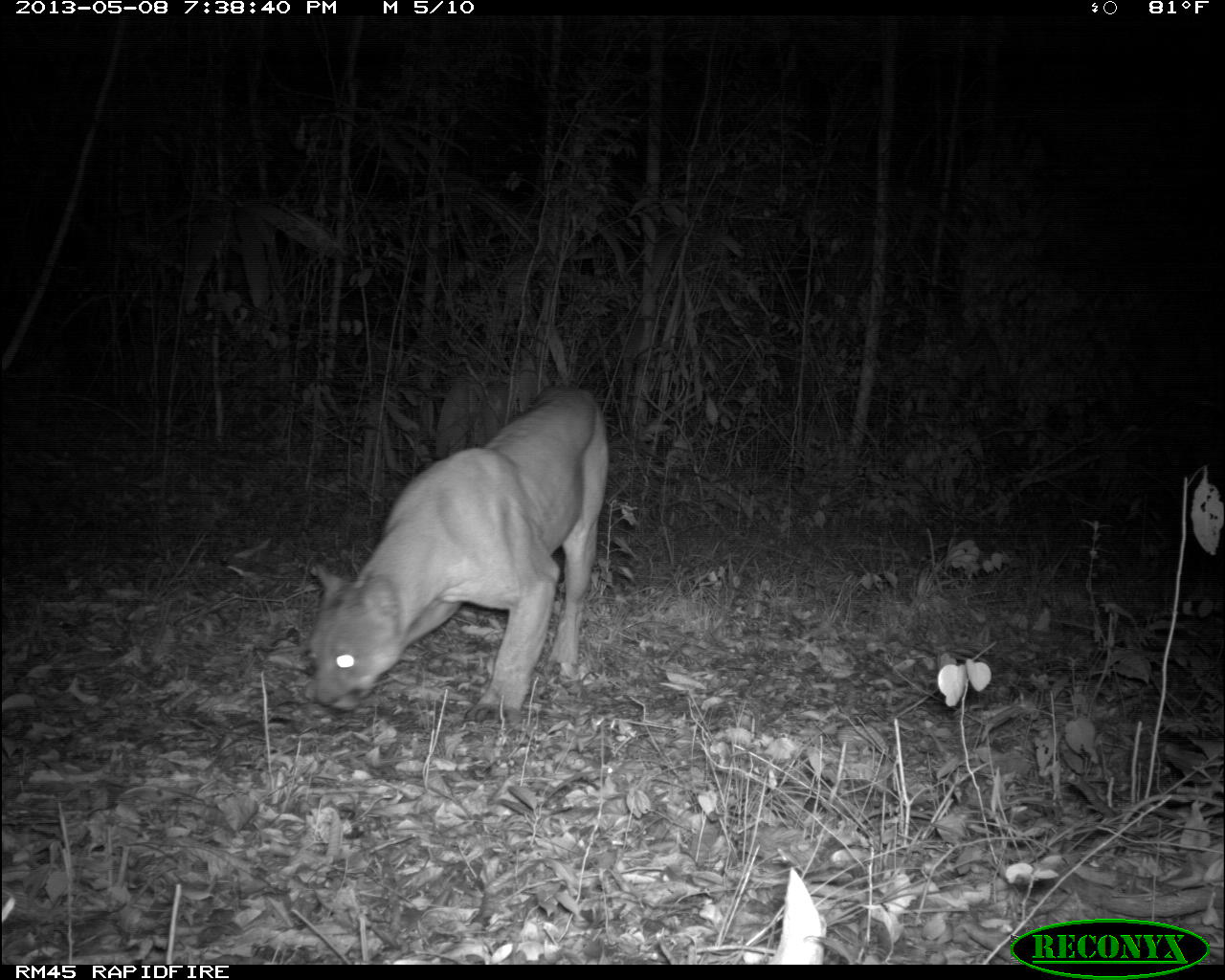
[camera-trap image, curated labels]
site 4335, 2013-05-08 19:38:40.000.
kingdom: Animalia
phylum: Chordata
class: Mammalia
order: Carnivora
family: Felidae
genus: Puma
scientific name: Puma concolor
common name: mountain lion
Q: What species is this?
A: Puma concolor (mountain lion).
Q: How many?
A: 1.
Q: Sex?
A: Male.